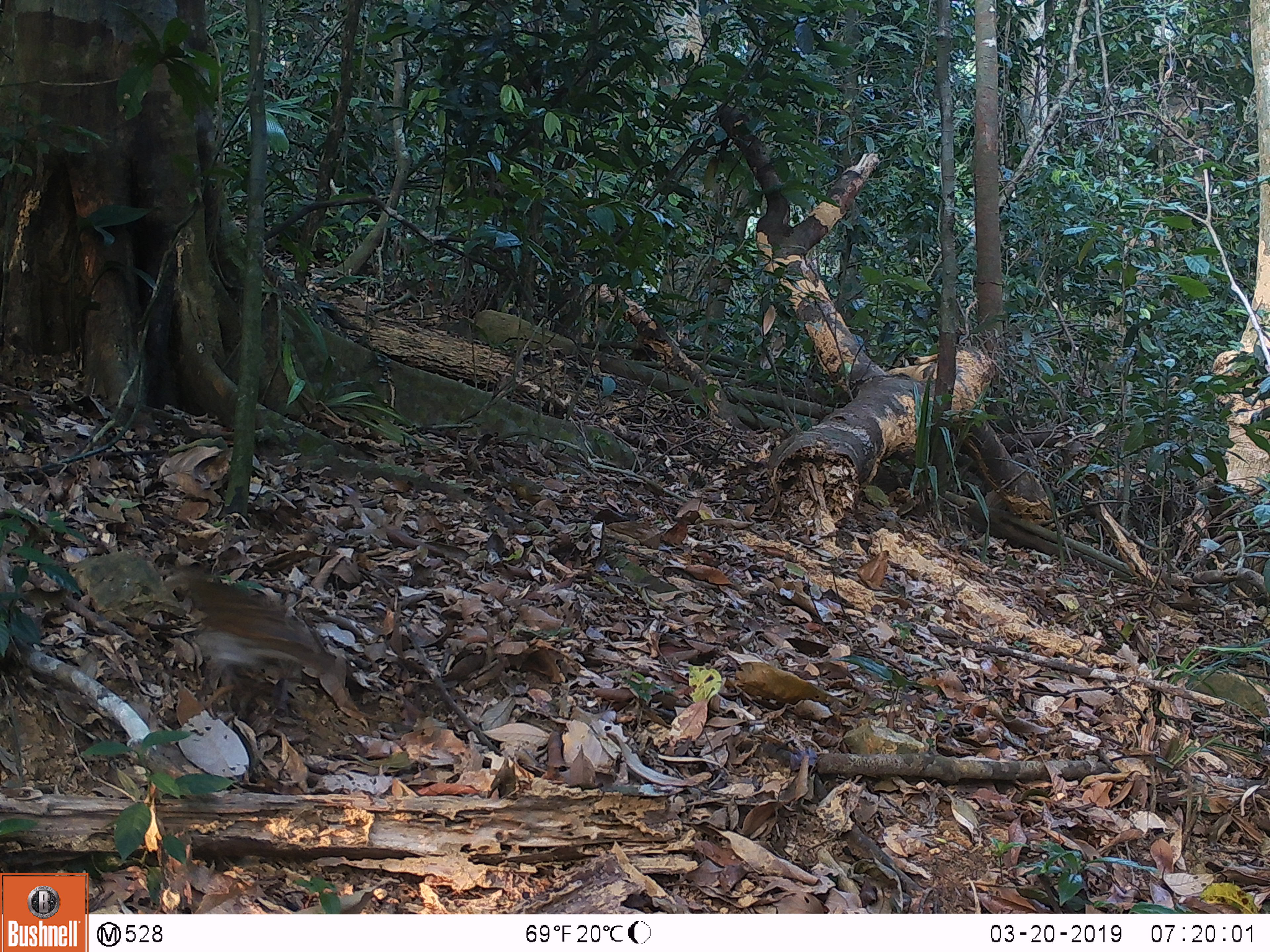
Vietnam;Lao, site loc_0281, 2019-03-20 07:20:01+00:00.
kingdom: Animalia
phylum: Chordata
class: Aves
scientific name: Aves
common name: bird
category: unidentified bird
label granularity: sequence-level